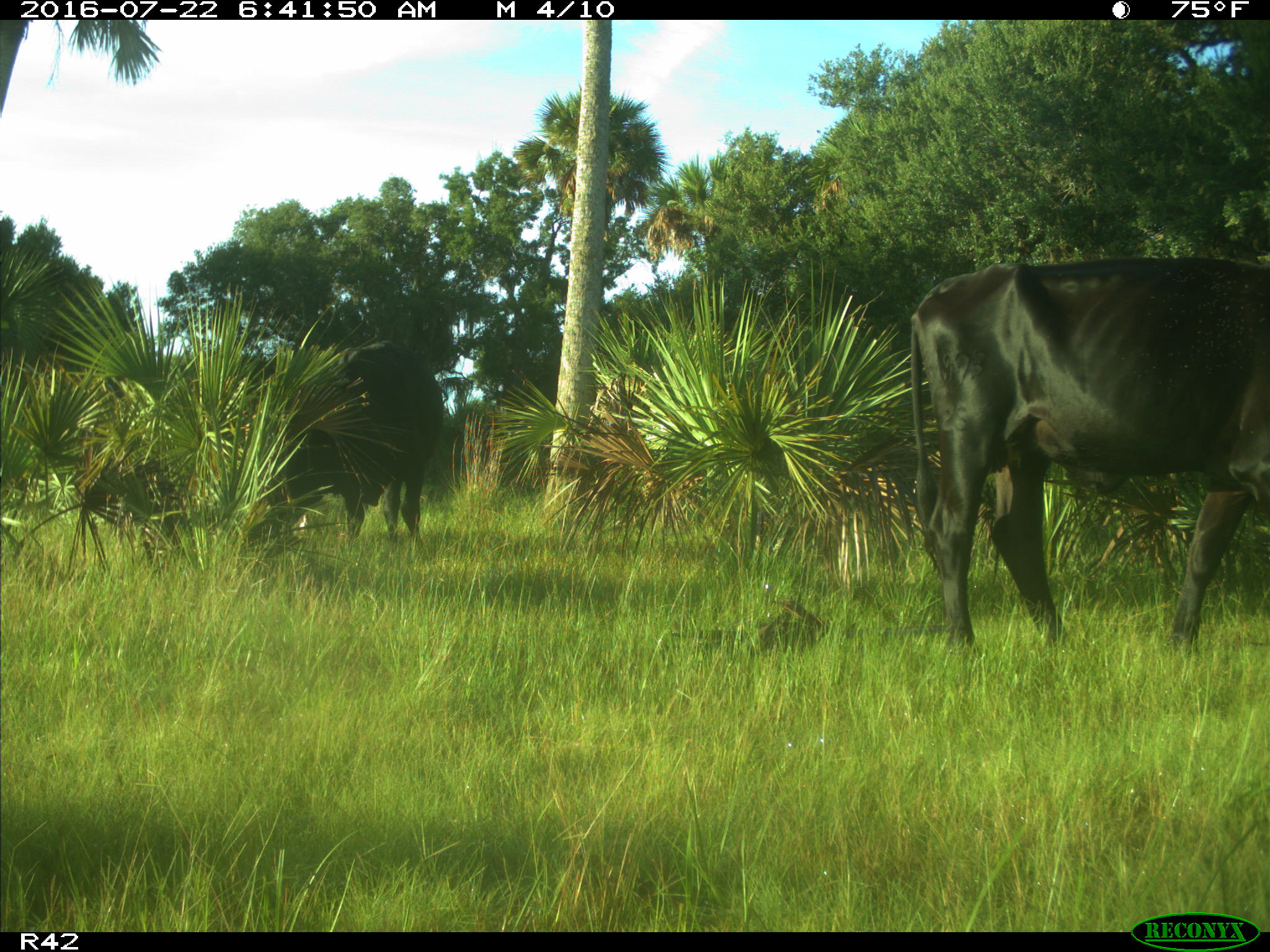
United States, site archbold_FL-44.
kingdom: Animalia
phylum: Chordata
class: Mammalia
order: Artiodactyla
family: Bovidae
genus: Bos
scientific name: Bos taurus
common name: domestic cow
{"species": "Bos taurus (domestic cow)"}